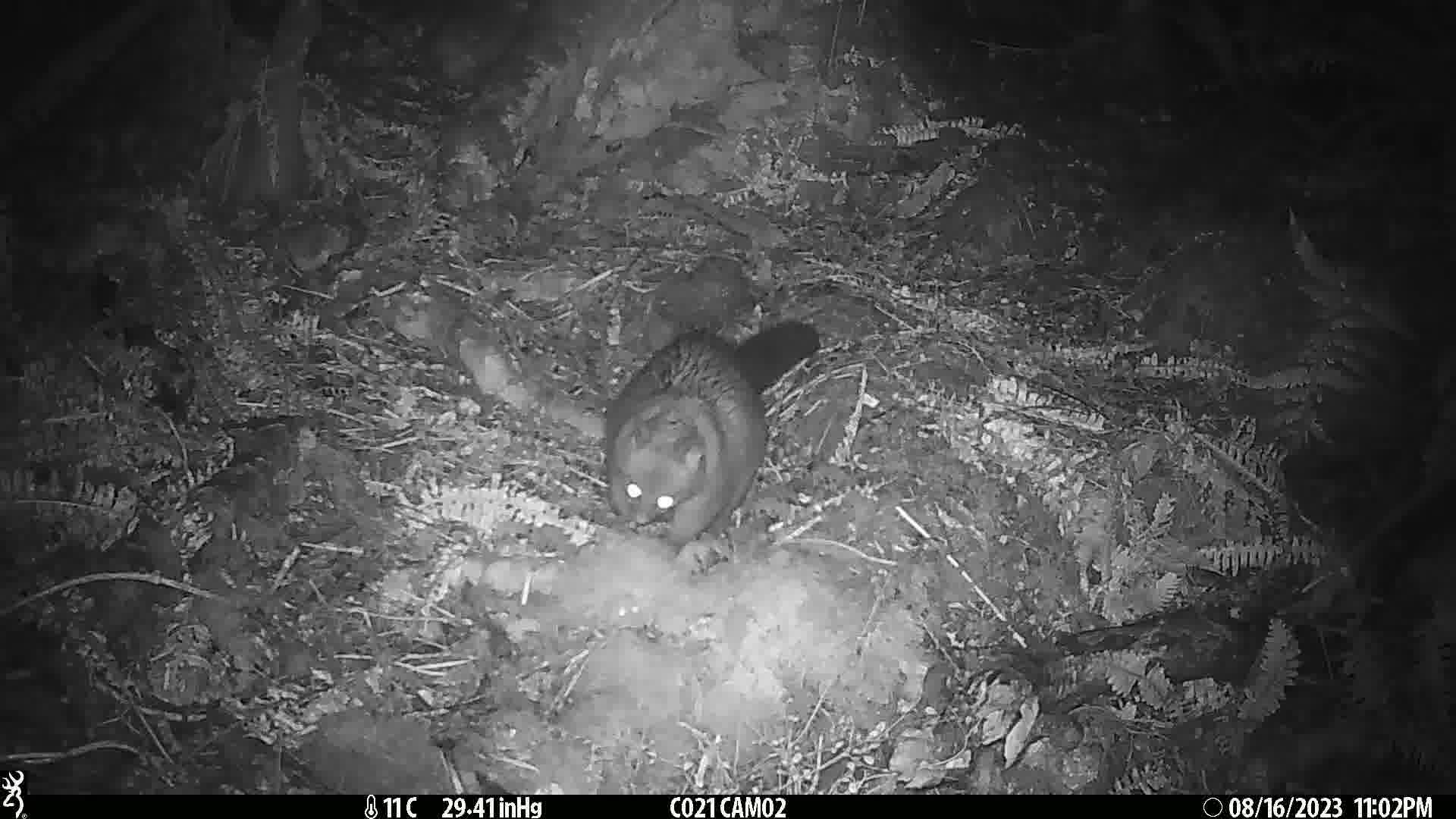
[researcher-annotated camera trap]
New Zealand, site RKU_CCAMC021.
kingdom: Animalia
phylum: Chordata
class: Mammalia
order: Diprotodontia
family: Phalangeridae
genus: Trichosurus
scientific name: Trichosurus vulpecula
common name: common brushtail possum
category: possum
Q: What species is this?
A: Possum (common brushtail possum) (Trichosurus vulpecula).